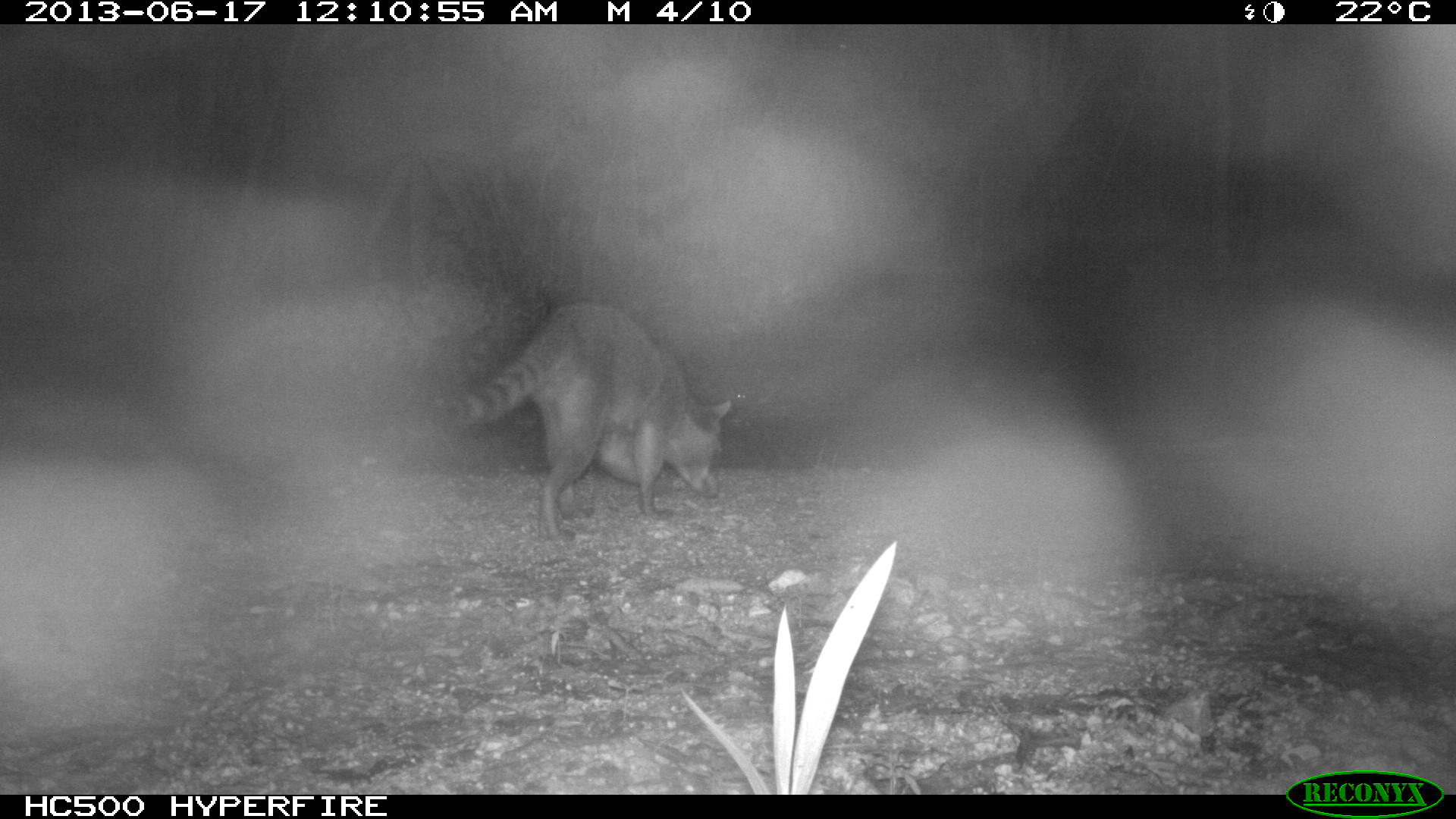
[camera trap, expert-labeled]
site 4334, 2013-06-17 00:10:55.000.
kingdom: Animalia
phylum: Chordata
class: Mammalia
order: Carnivora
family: Procyonidae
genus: Procyon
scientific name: Procyon lotor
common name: common raccoon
Procyon lotor (common raccoon), count 1.